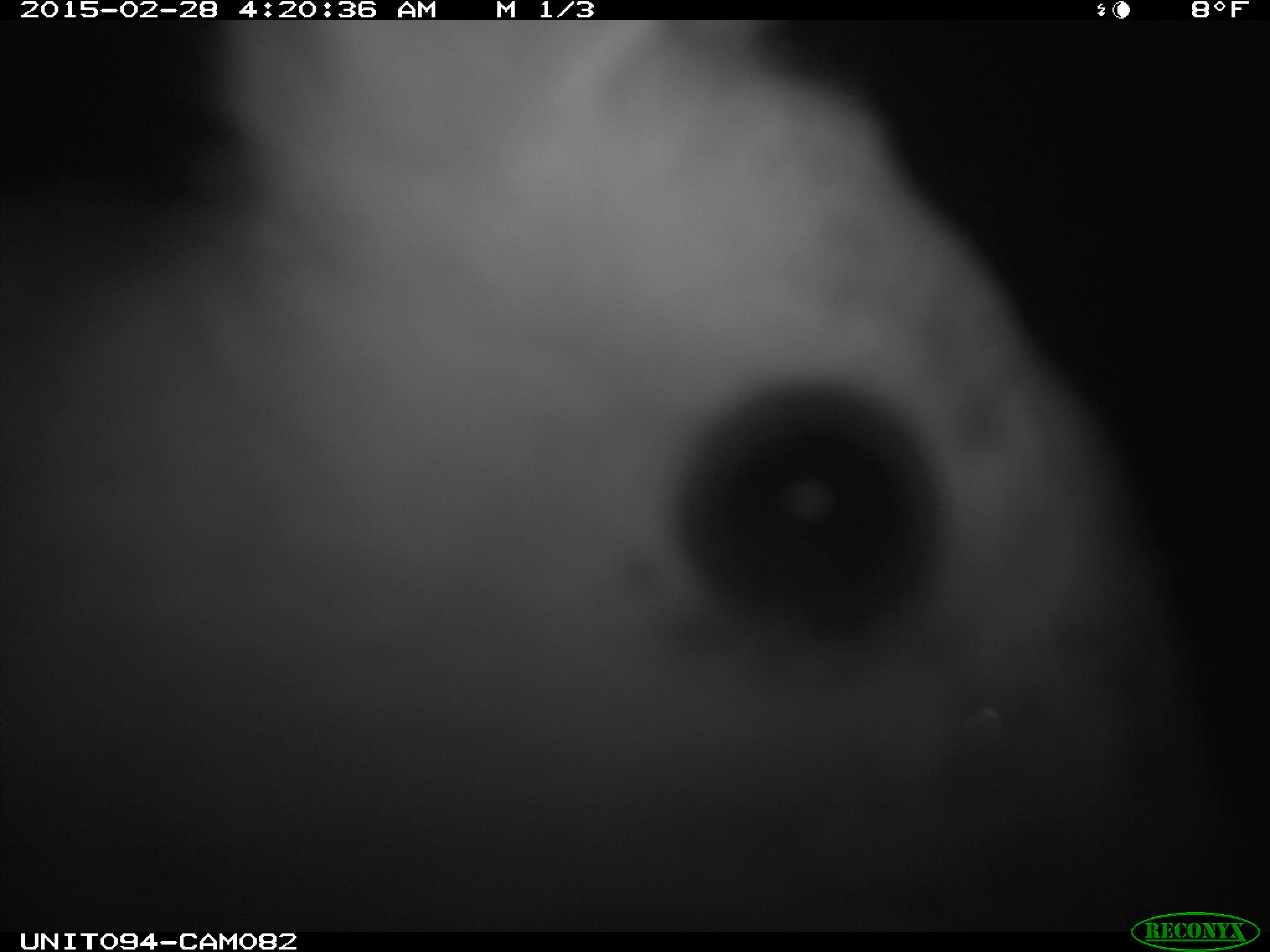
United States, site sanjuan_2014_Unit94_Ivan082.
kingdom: Animalia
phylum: Chordata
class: Mammalia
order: Lagomorpha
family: Leporidae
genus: Lepus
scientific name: Lepus americanus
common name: snowshoe hare